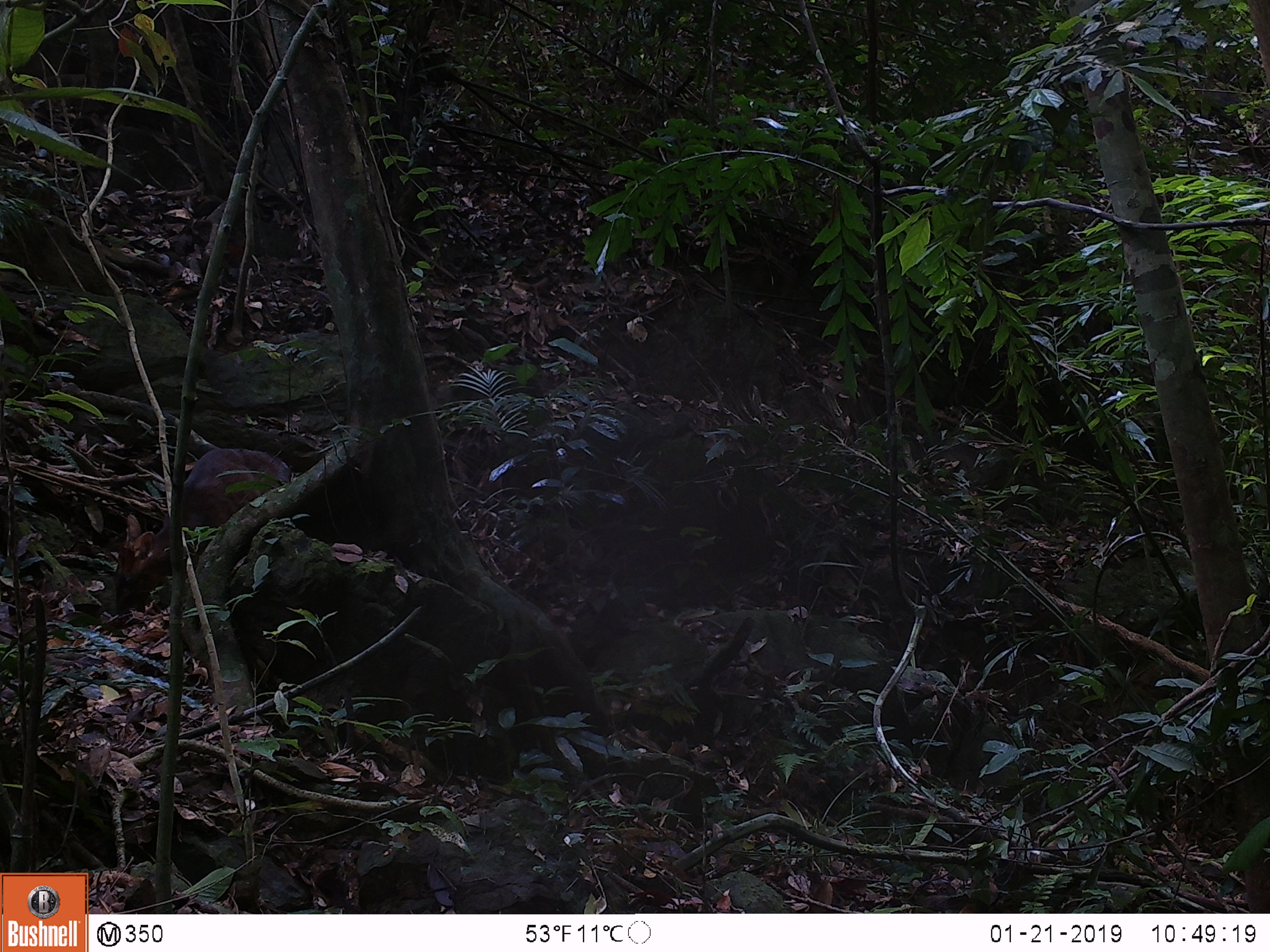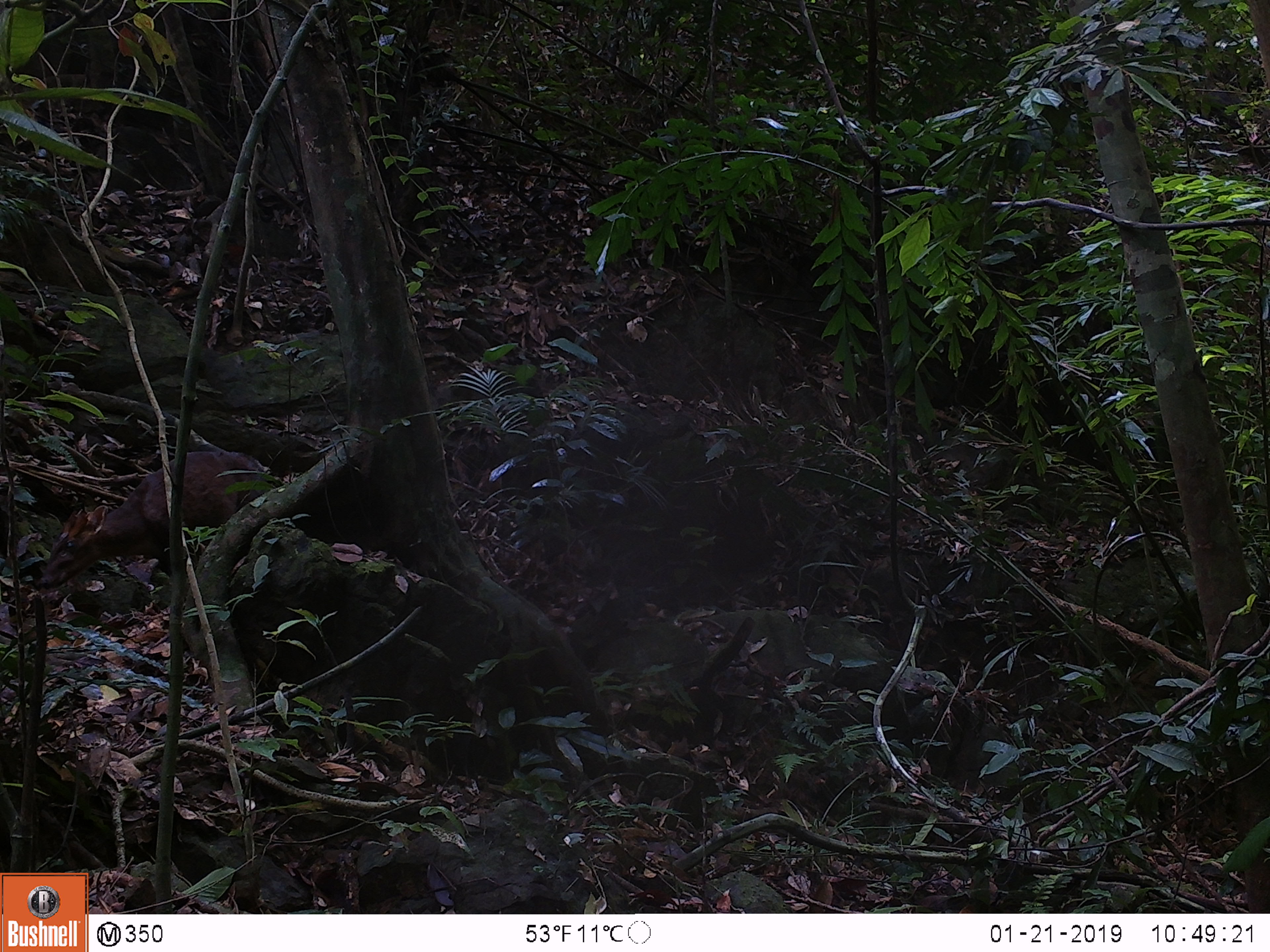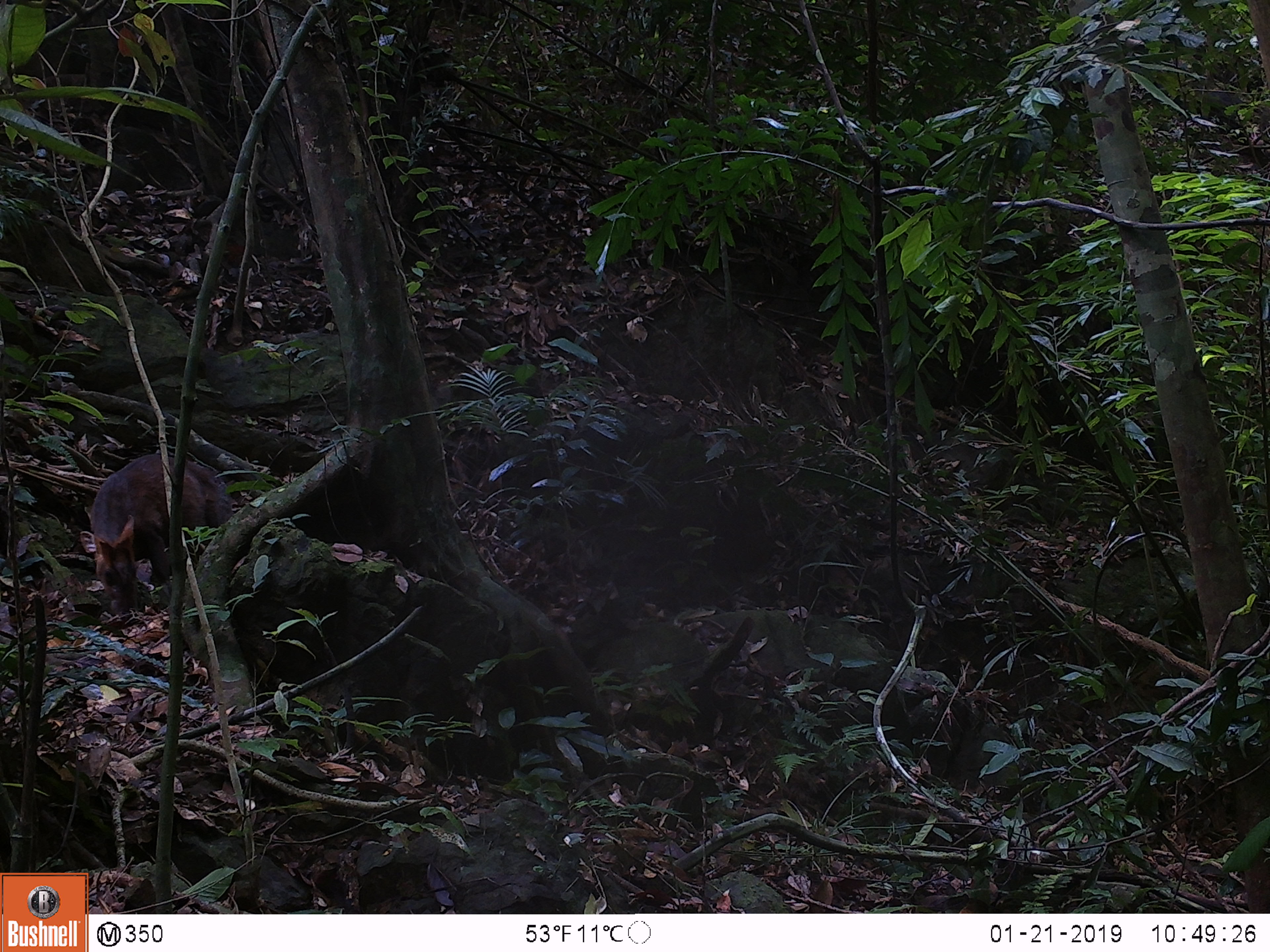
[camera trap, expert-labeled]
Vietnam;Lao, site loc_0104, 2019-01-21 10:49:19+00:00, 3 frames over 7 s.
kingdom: Animalia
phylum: Chordata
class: Mammalia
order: Artiodactyla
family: Cervidae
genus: Muntiacus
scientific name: Muntiacus rooseveltorum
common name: roosevelt's muntjac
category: roosevelts muntjac group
Roosevelts muntjac group (roosevelt's muntjac) (Muntiacus rooseveltorum). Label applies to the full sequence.